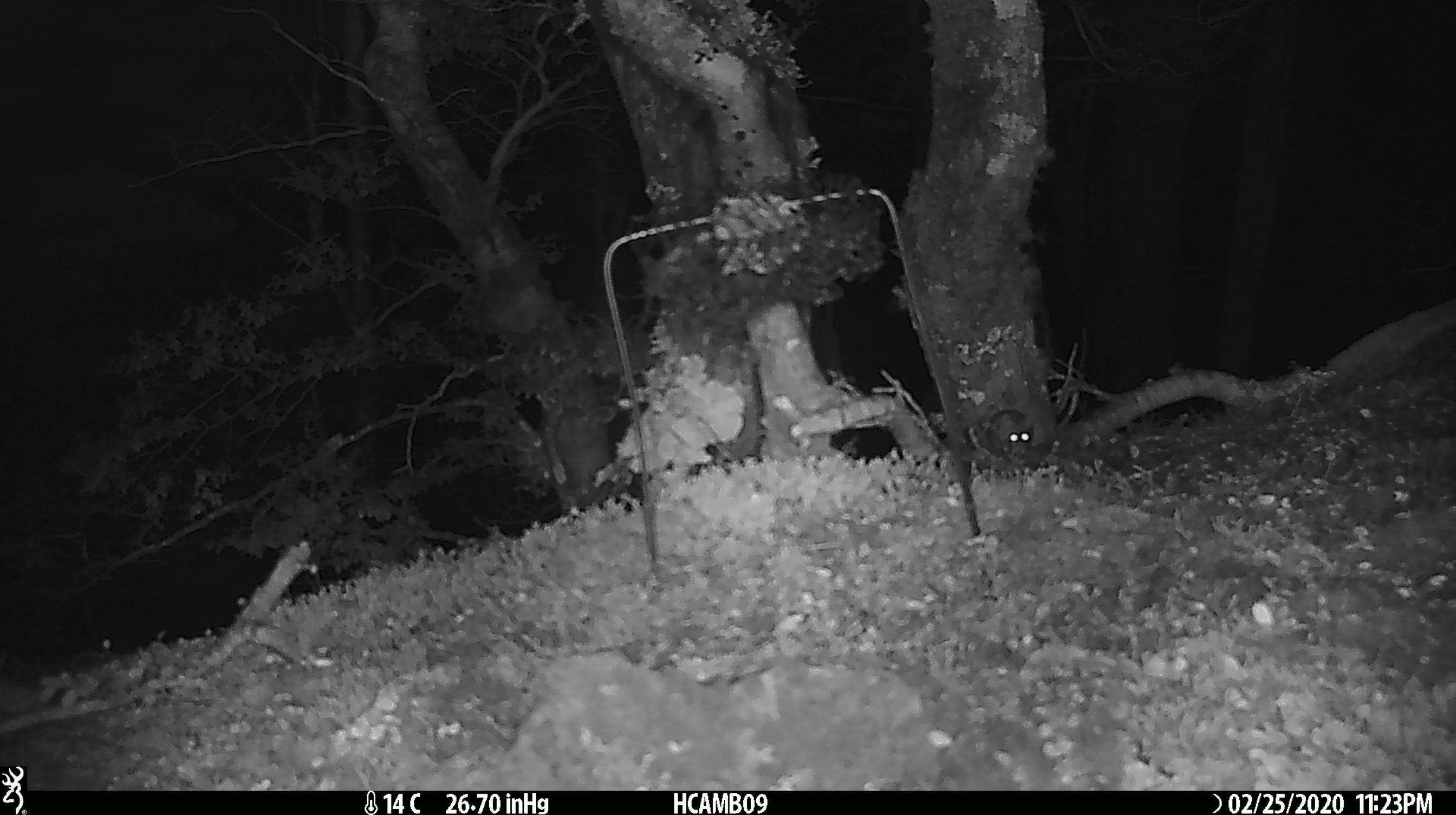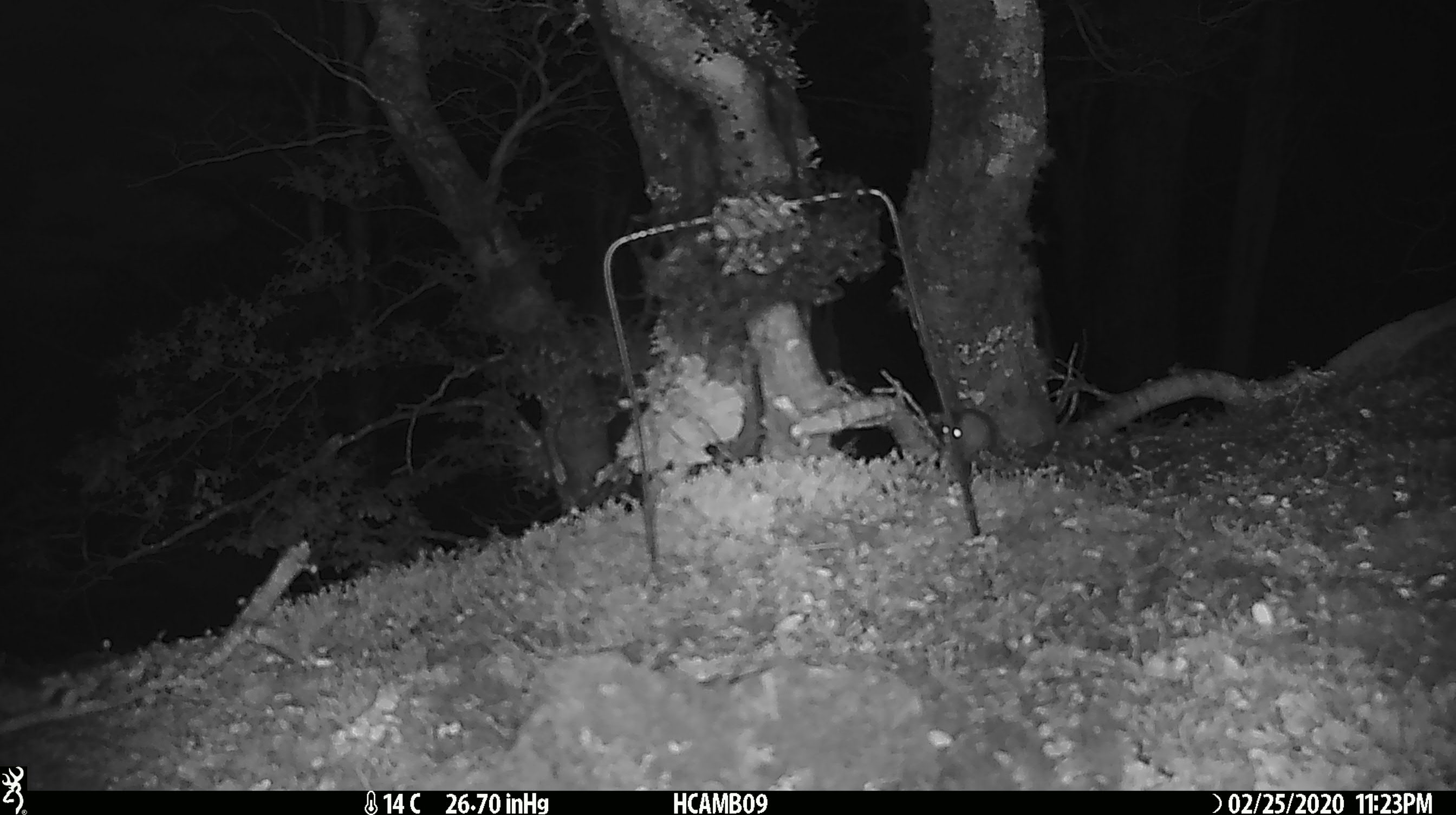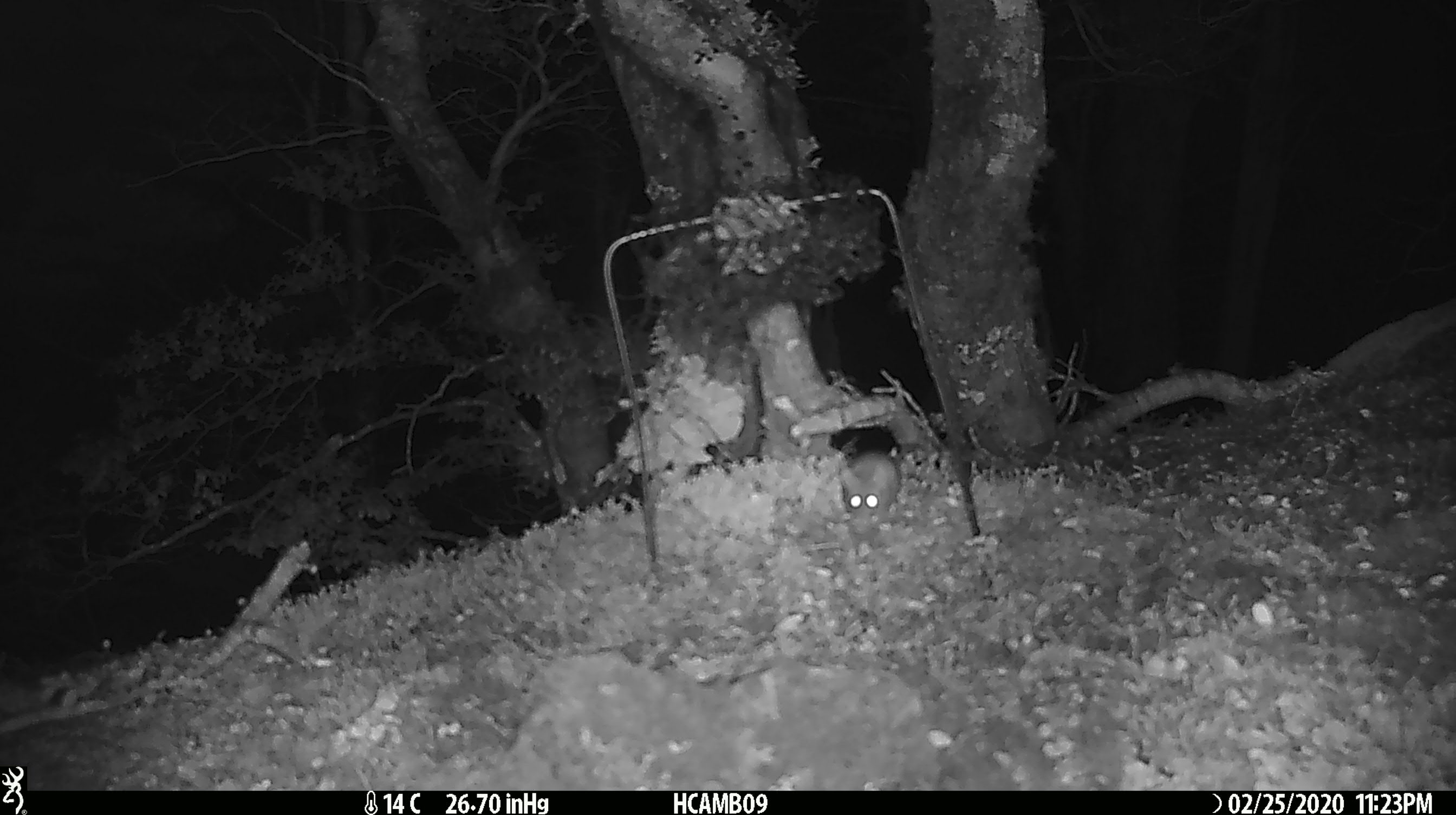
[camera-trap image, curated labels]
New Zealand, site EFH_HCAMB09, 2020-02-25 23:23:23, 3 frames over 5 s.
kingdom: Animalia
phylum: Chordata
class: Mammalia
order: Rodentia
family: Muridae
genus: Mus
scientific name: Mus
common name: mouse